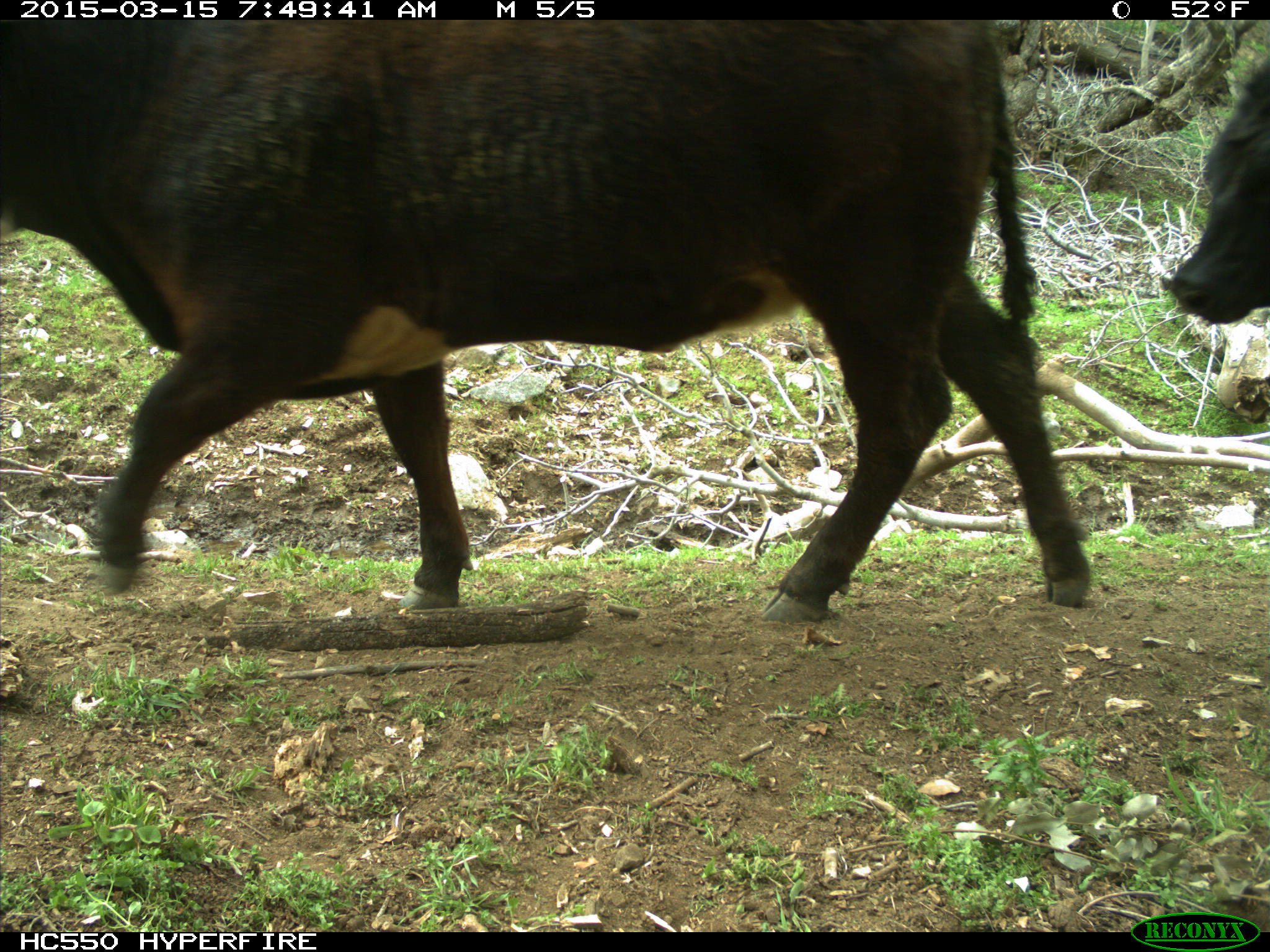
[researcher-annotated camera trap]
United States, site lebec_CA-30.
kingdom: Animalia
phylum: Chordata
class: Mammalia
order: Artiodactyla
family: Bovidae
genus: Bos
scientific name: Bos taurus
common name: domestic cow